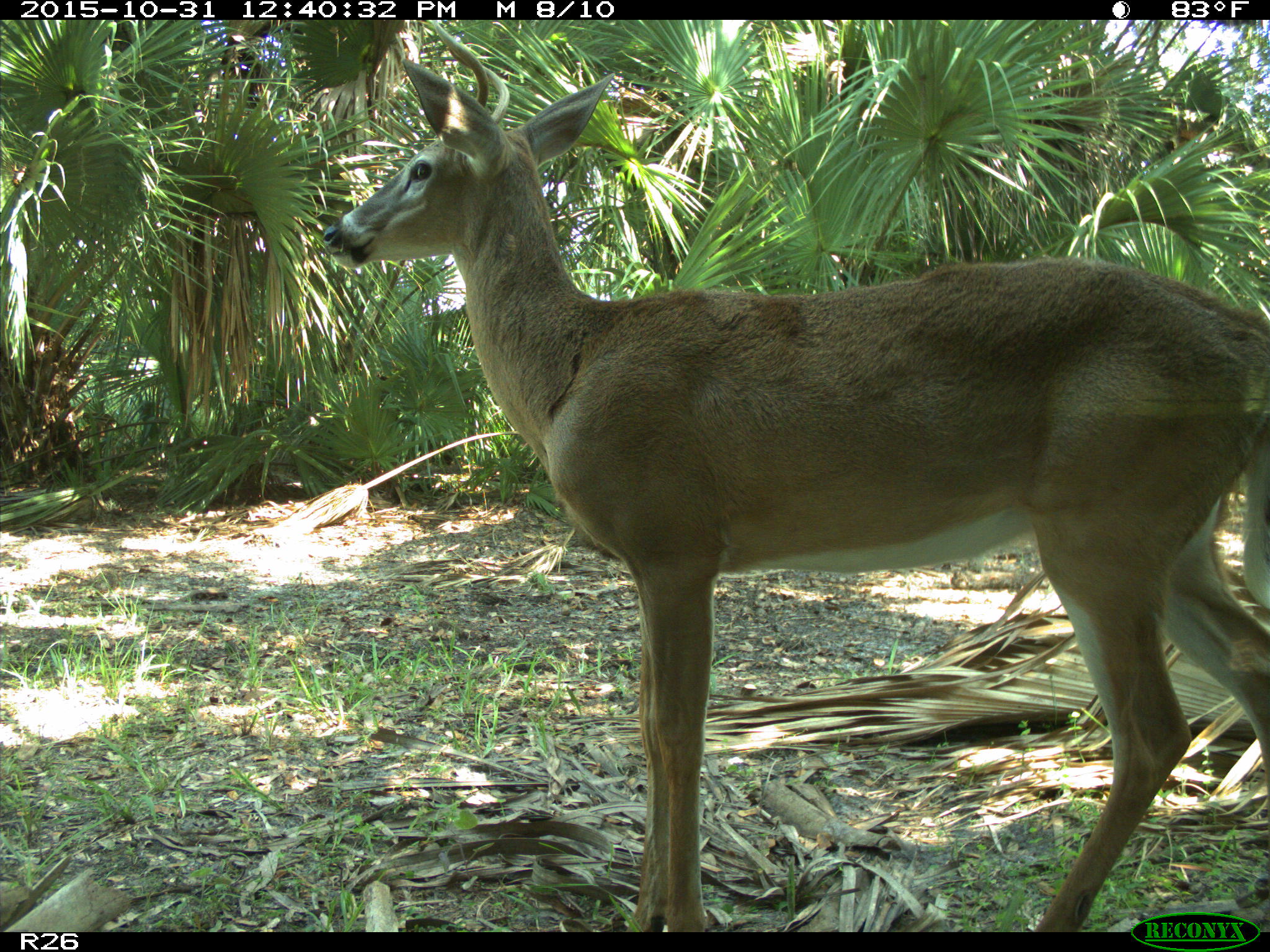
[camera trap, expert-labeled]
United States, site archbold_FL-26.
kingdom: Animalia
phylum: Chordata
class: Mammalia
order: Artiodactyla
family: Cervidae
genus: Odocoileus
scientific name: Odocoileus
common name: deer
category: unidentified deer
Unidentified deer (deer) (Odocoileus).